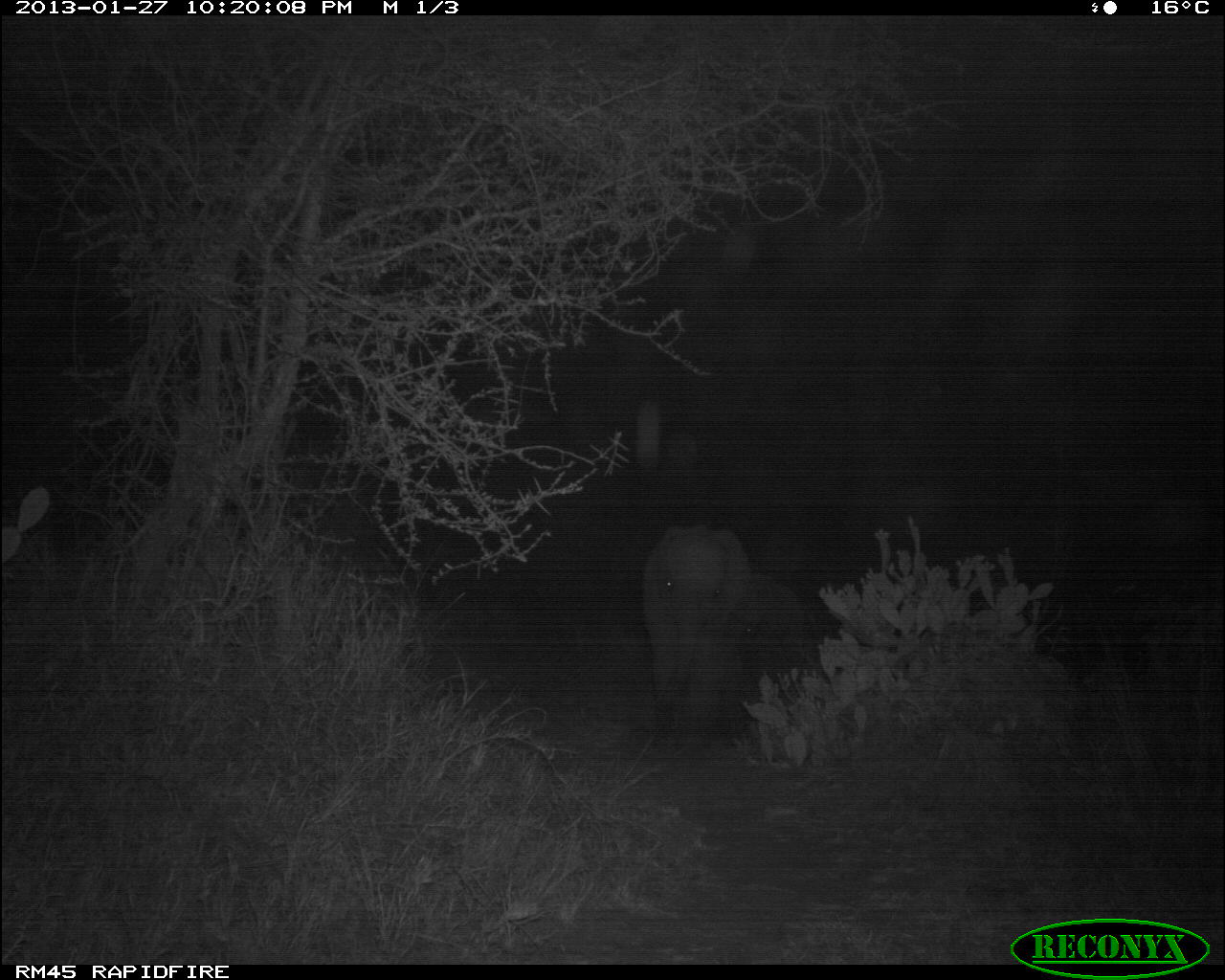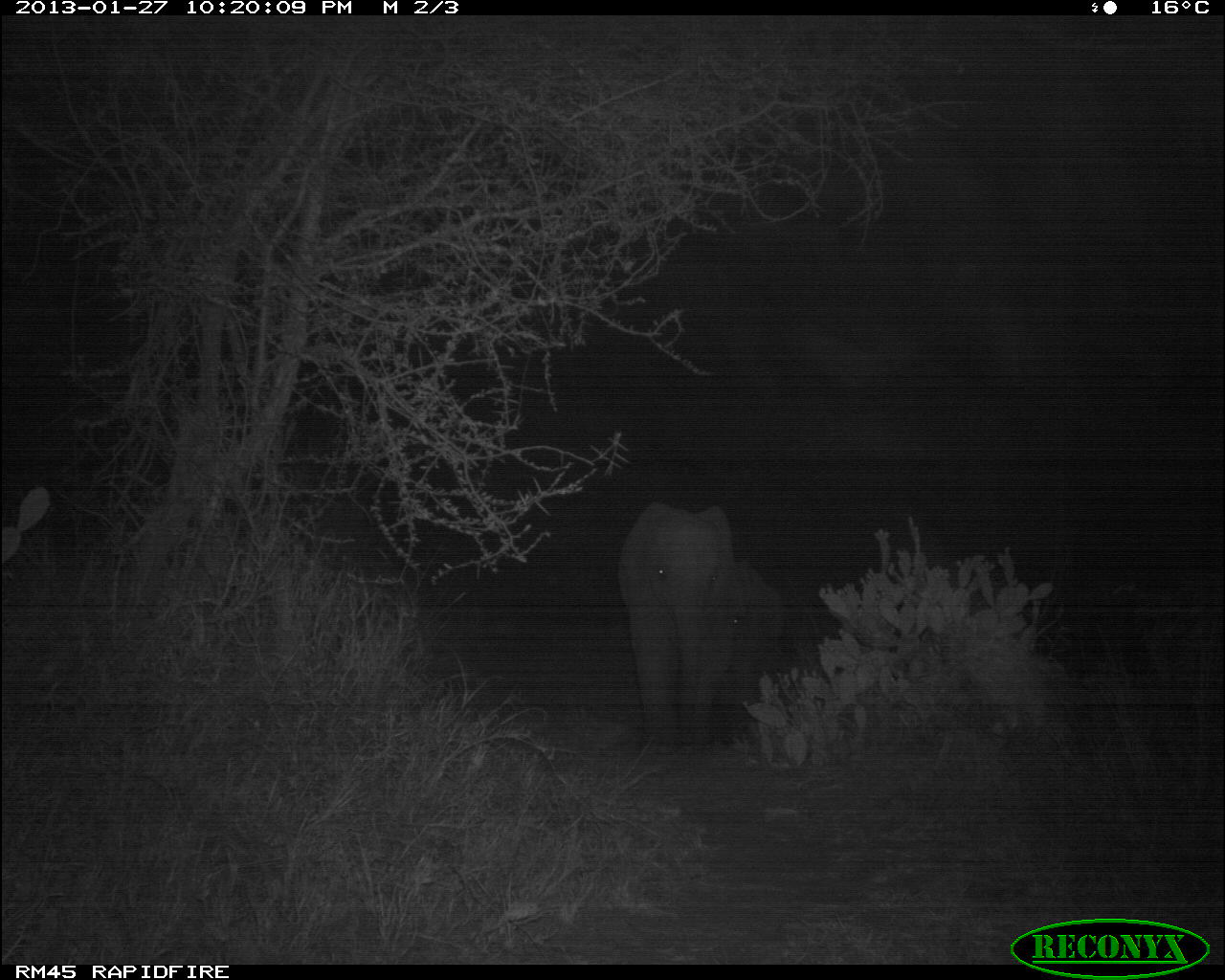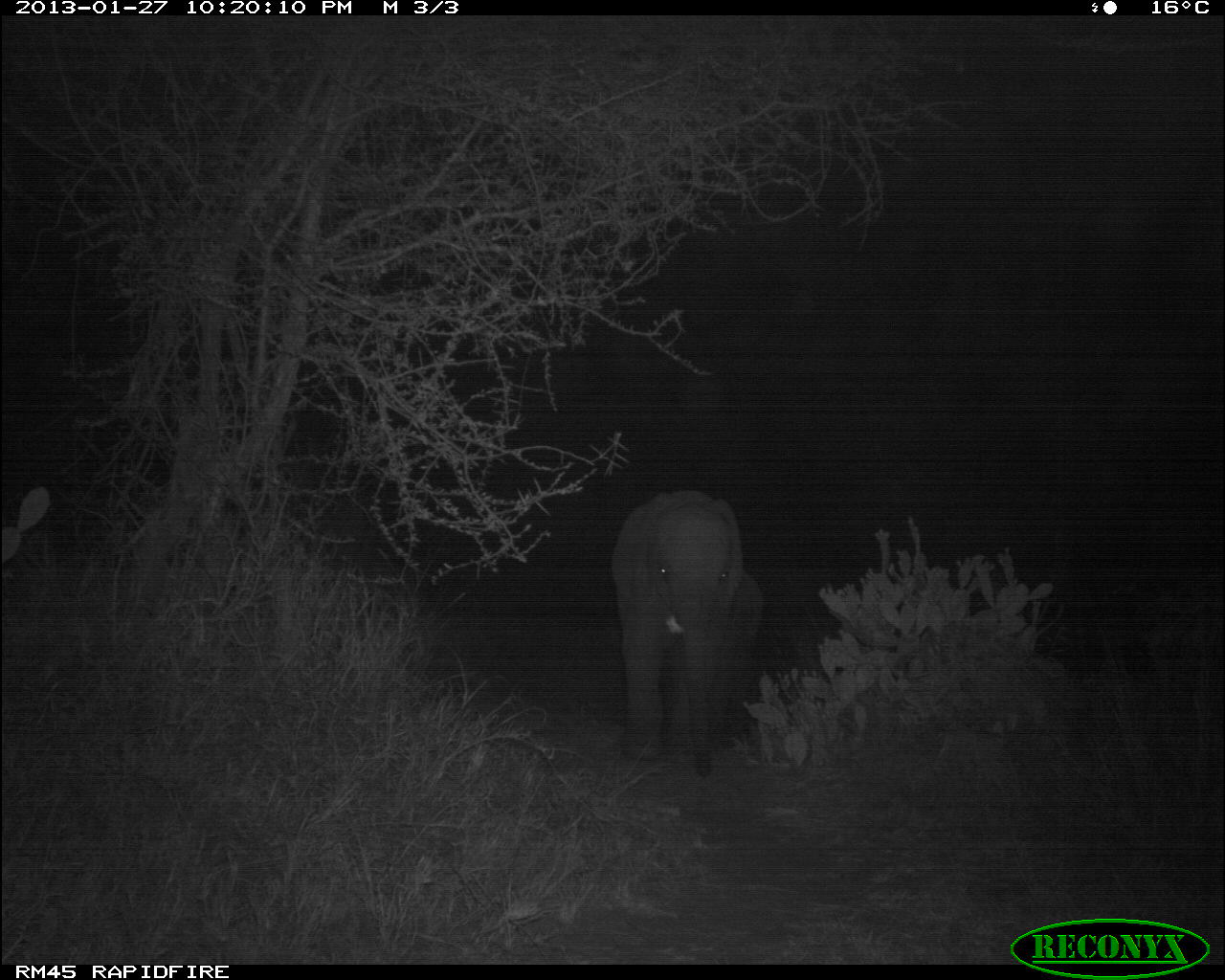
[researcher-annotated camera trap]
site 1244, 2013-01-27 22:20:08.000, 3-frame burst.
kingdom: Animalia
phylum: Chordata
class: Mammalia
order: Proboscidea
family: Elephantidae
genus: Loxodonta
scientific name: Loxodonta africana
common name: african bush elephant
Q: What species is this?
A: Loxodonta africana (african bush elephant).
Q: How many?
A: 1.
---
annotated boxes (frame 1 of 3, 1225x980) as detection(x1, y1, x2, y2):
loxodonta africana: detection(633, 519, 808, 746)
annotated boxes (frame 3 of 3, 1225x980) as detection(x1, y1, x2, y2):
loxodonta africana: detection(609, 488, 765, 776)